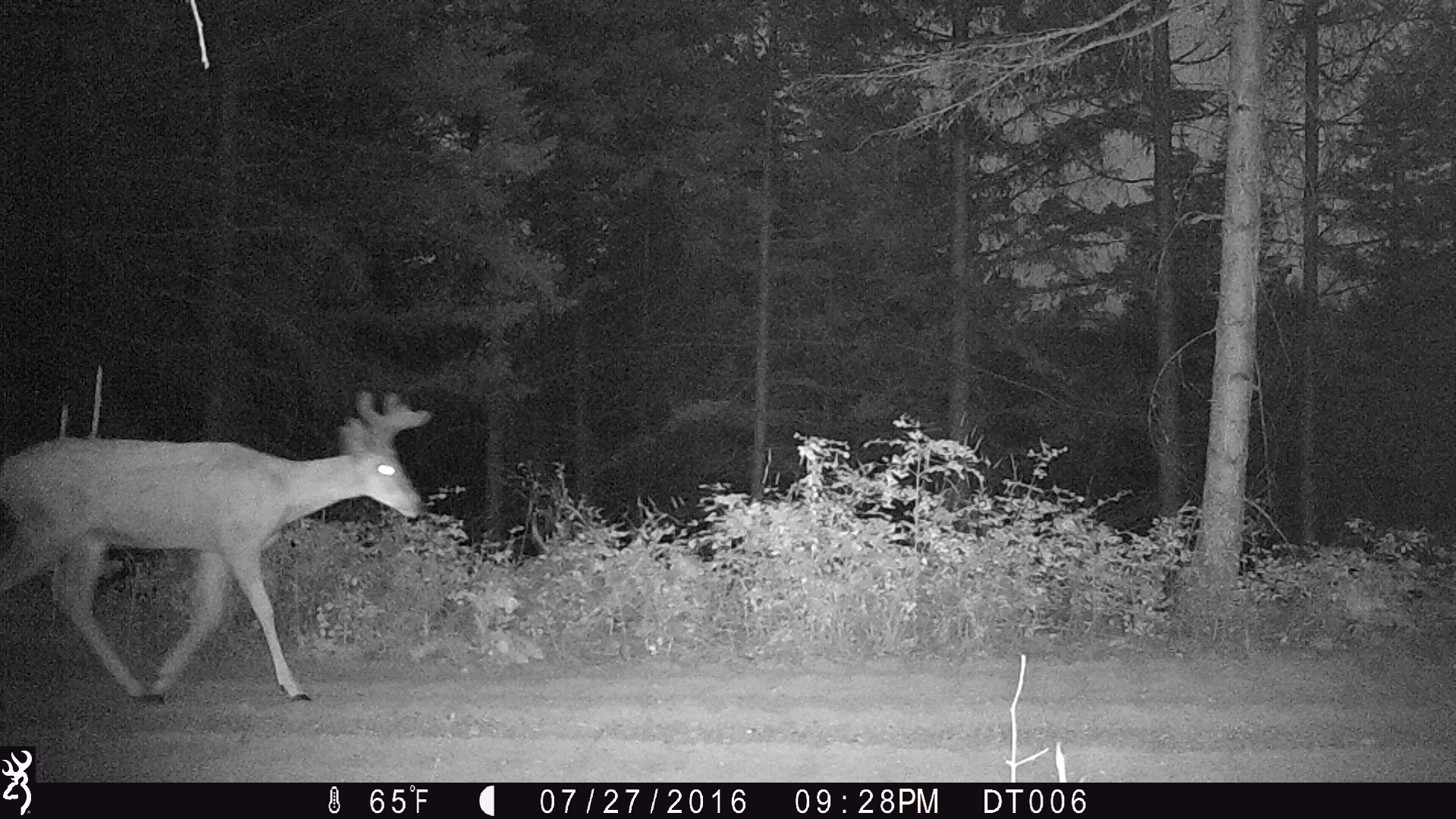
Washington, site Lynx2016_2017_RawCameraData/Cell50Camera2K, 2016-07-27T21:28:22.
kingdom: Animalia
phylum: Chordata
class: Mammalia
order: Artiodactyla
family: Cervidae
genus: Odocoileus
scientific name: Odocoileus hemionus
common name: mule deer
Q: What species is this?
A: Odocoileus hemionus (mule deer).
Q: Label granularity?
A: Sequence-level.